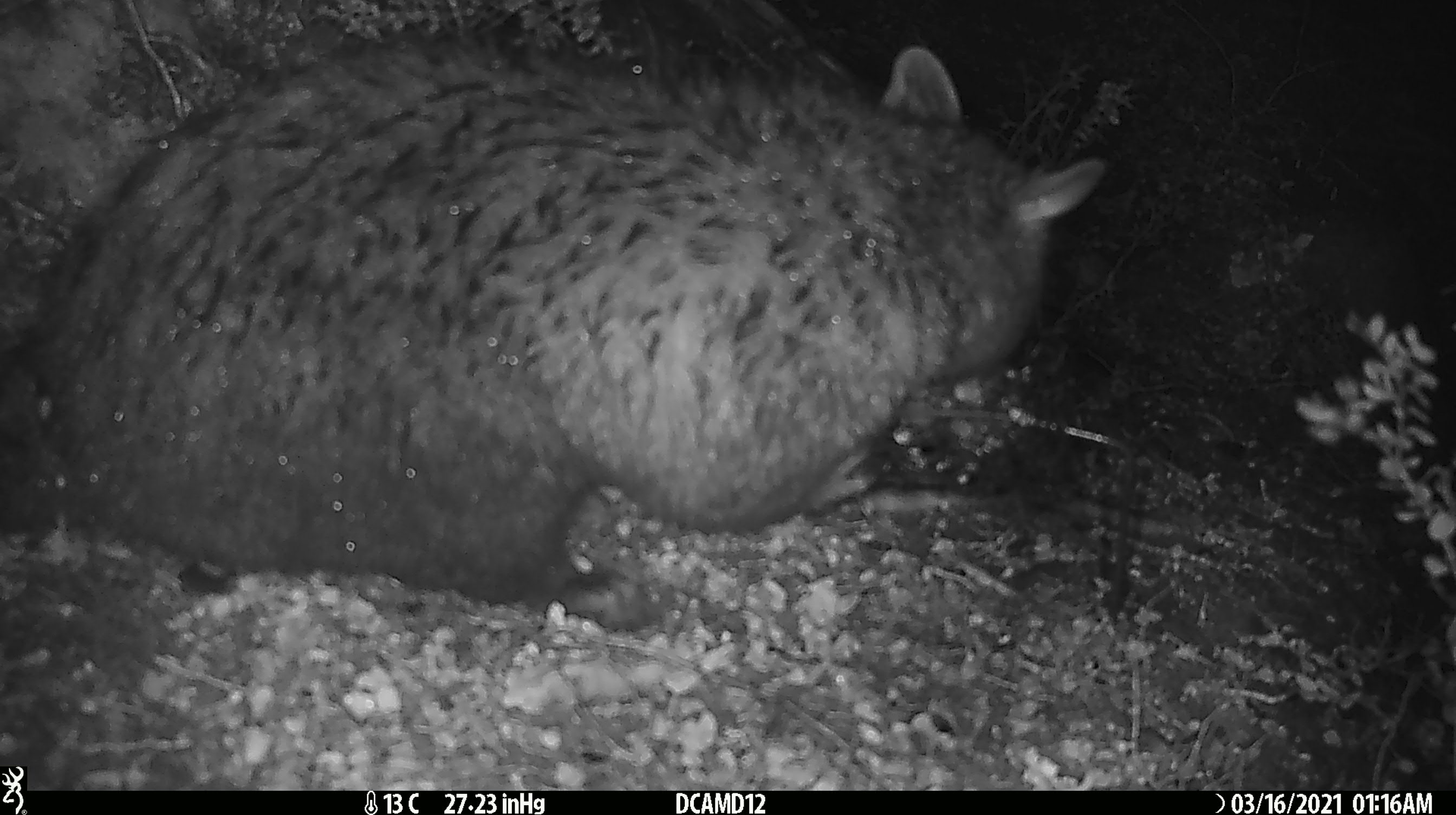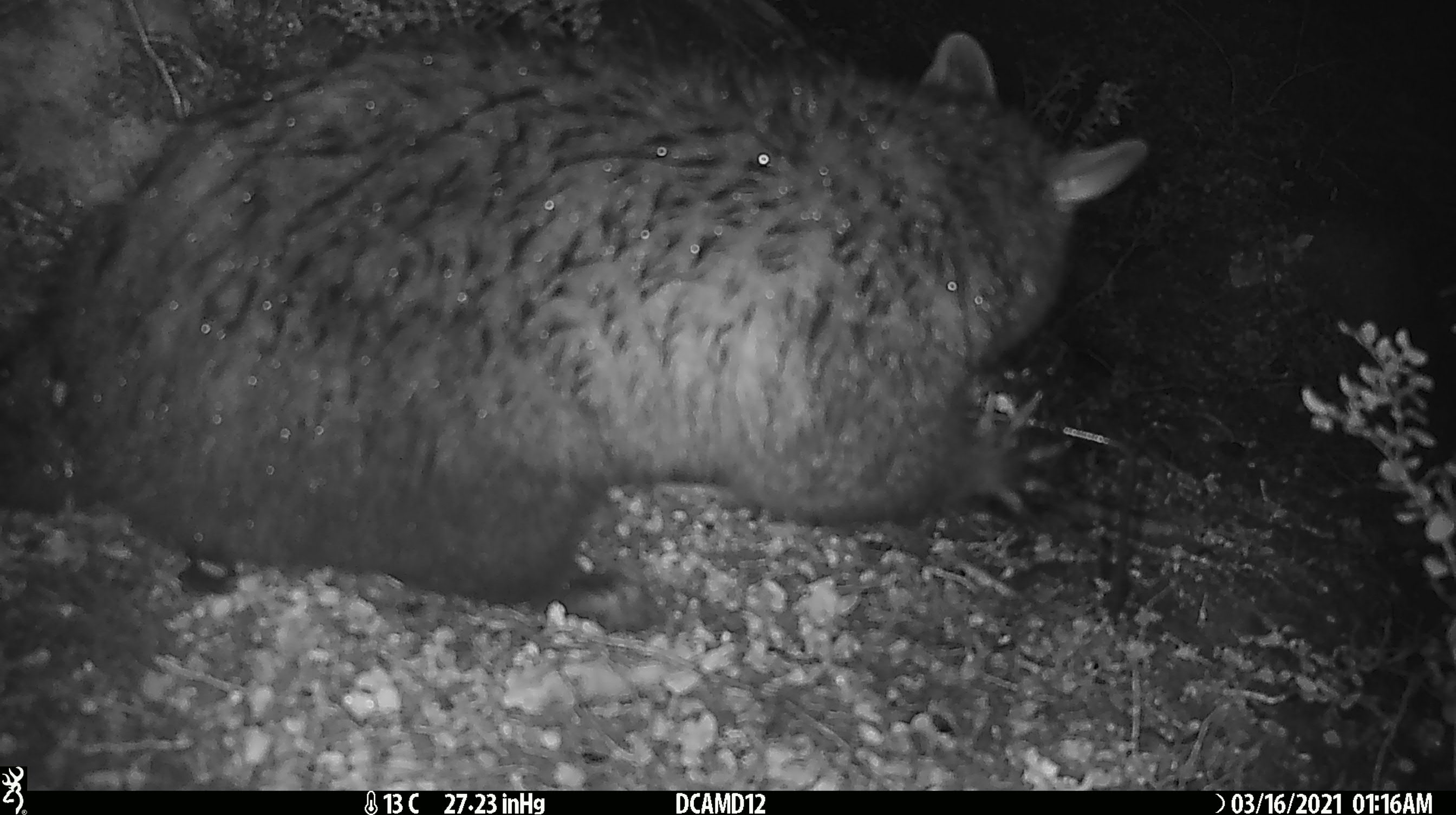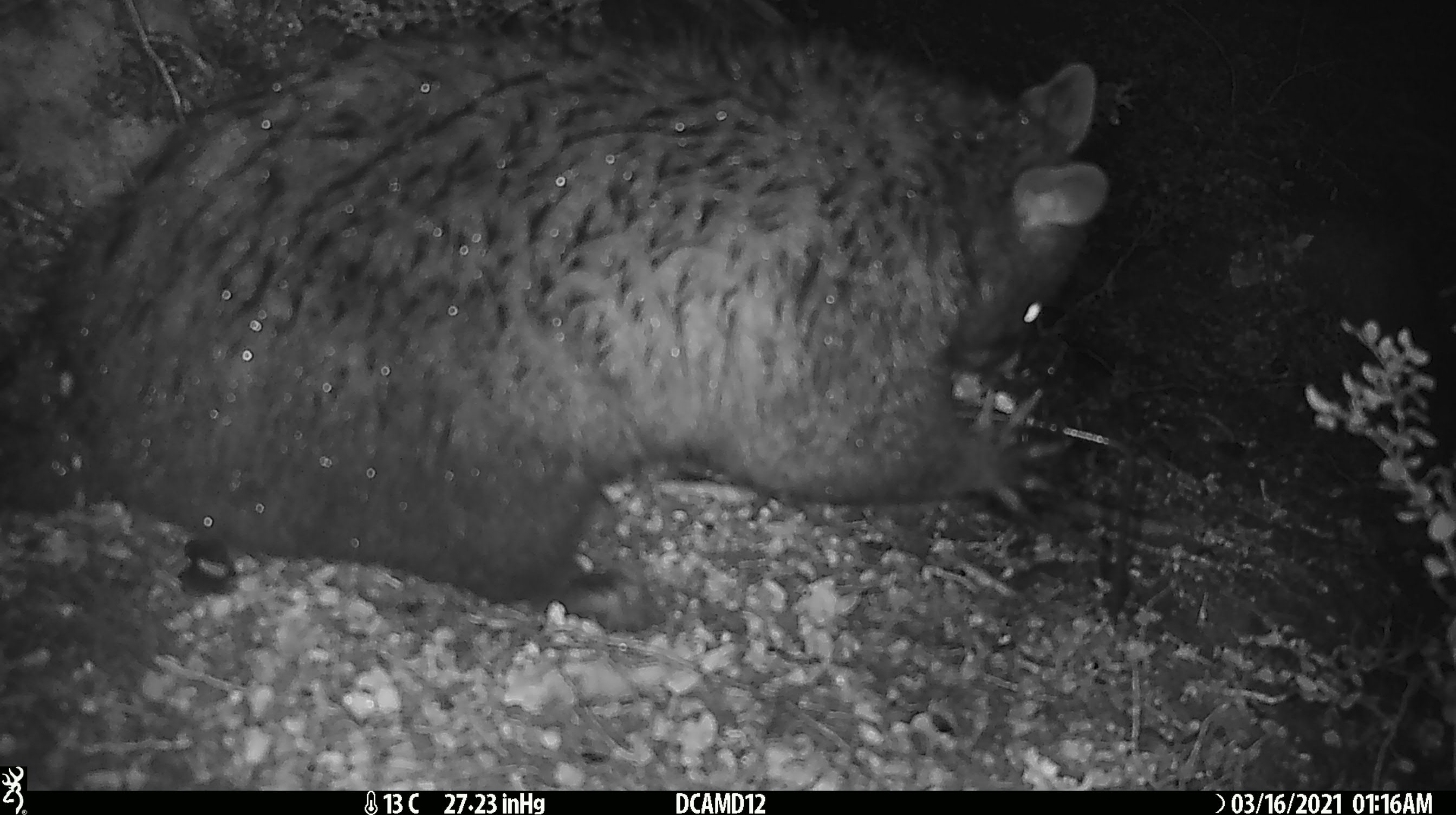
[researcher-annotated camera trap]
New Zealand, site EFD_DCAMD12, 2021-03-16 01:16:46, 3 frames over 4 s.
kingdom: Animalia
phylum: Chordata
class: Mammalia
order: Diprotodontia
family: Phalangeridae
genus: Trichosurus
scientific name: Trichosurus vulpecula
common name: common brushtail possum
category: possum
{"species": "possum (common brushtail possum) (Trichosurus vulpecula)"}